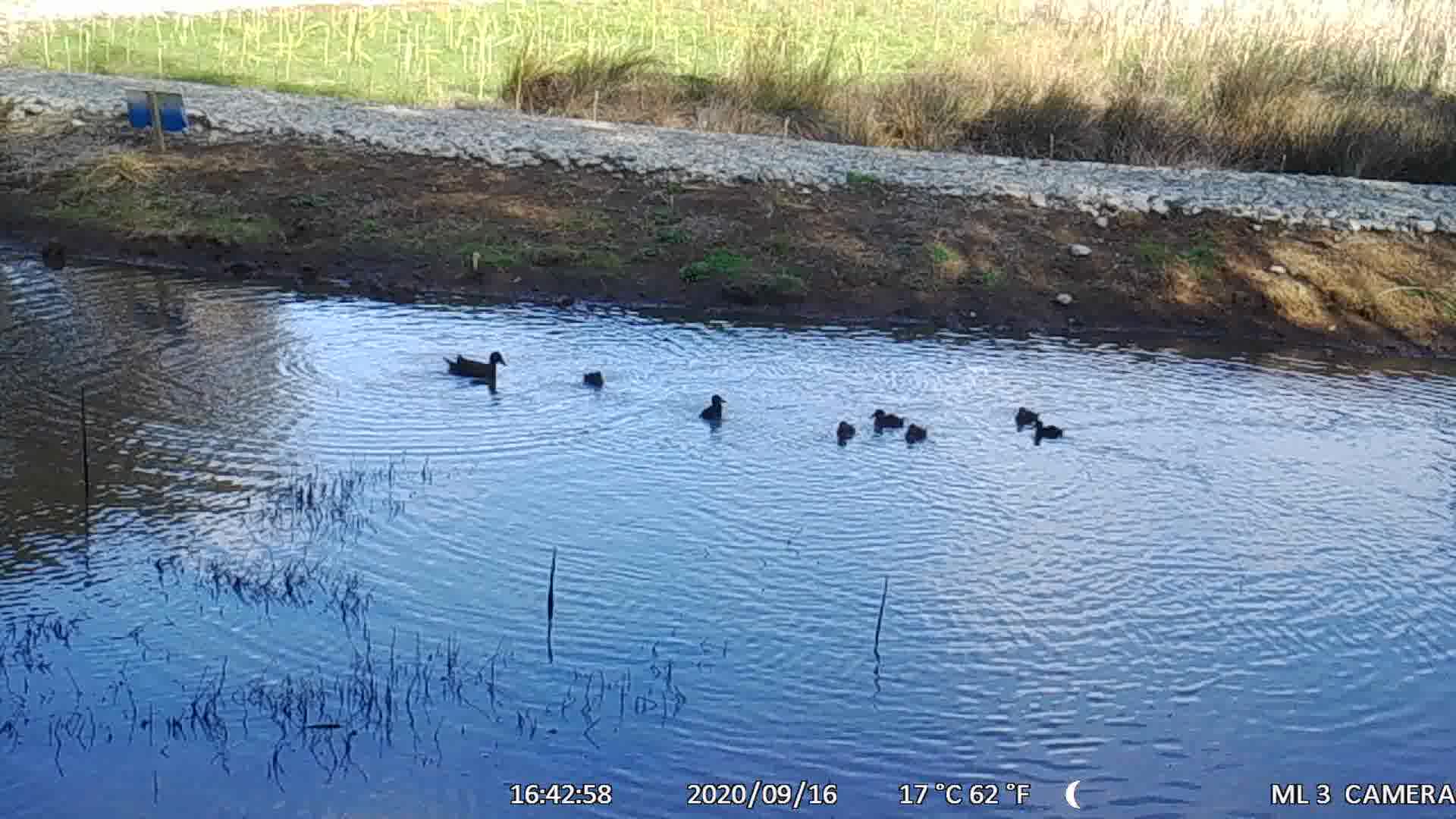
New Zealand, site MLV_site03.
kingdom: Animalia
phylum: Chordata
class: Aves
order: Anseriformes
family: Anatidae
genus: Anas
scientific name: Anas chlorotis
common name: brown teal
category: pateke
Pateke (brown teal) (Anas chlorotis).